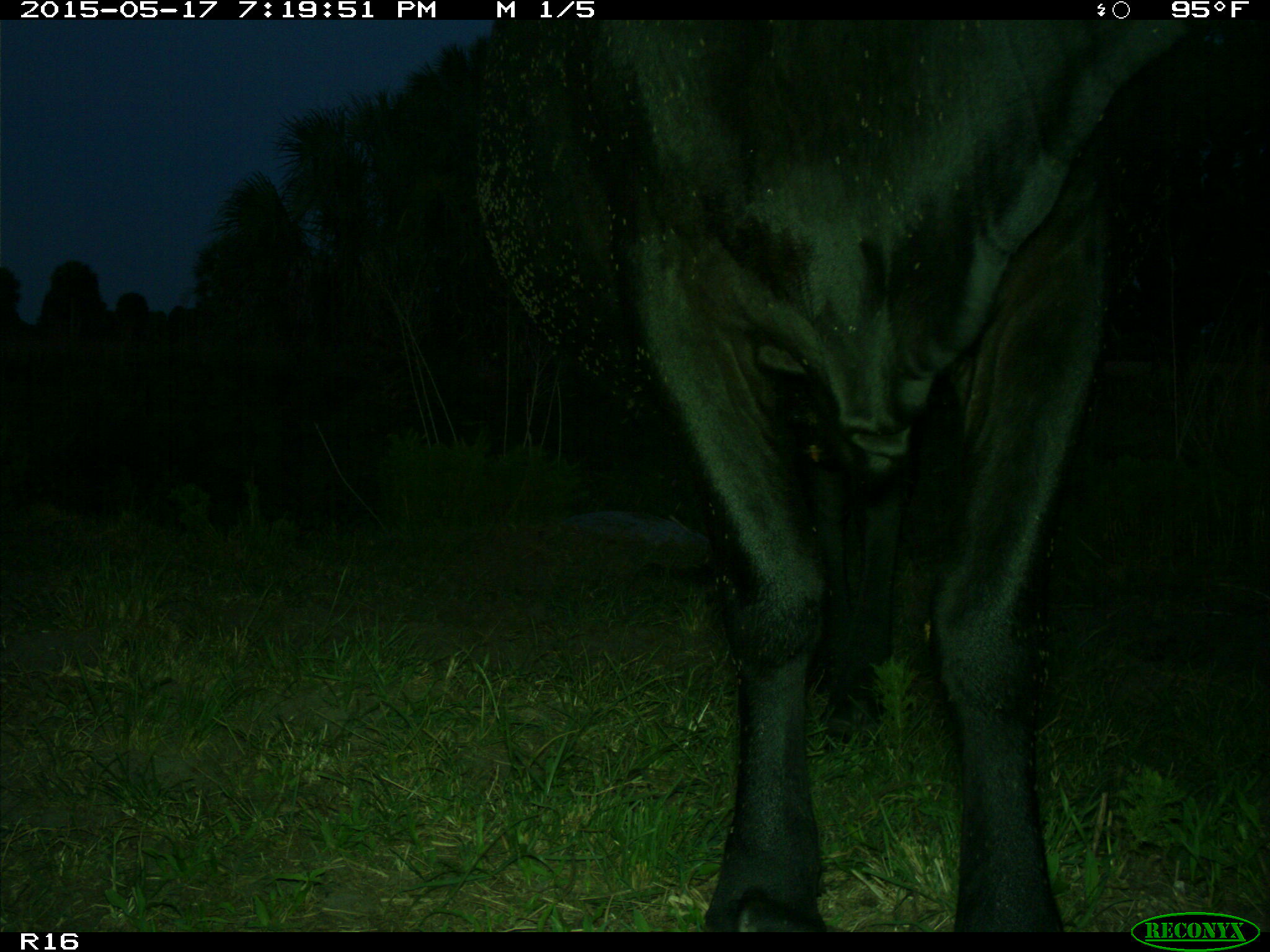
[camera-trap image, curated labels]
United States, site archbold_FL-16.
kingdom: Animalia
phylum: Chordata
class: Mammalia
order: Artiodactyla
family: Bovidae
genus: Bos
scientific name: Bos taurus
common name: domestic cow